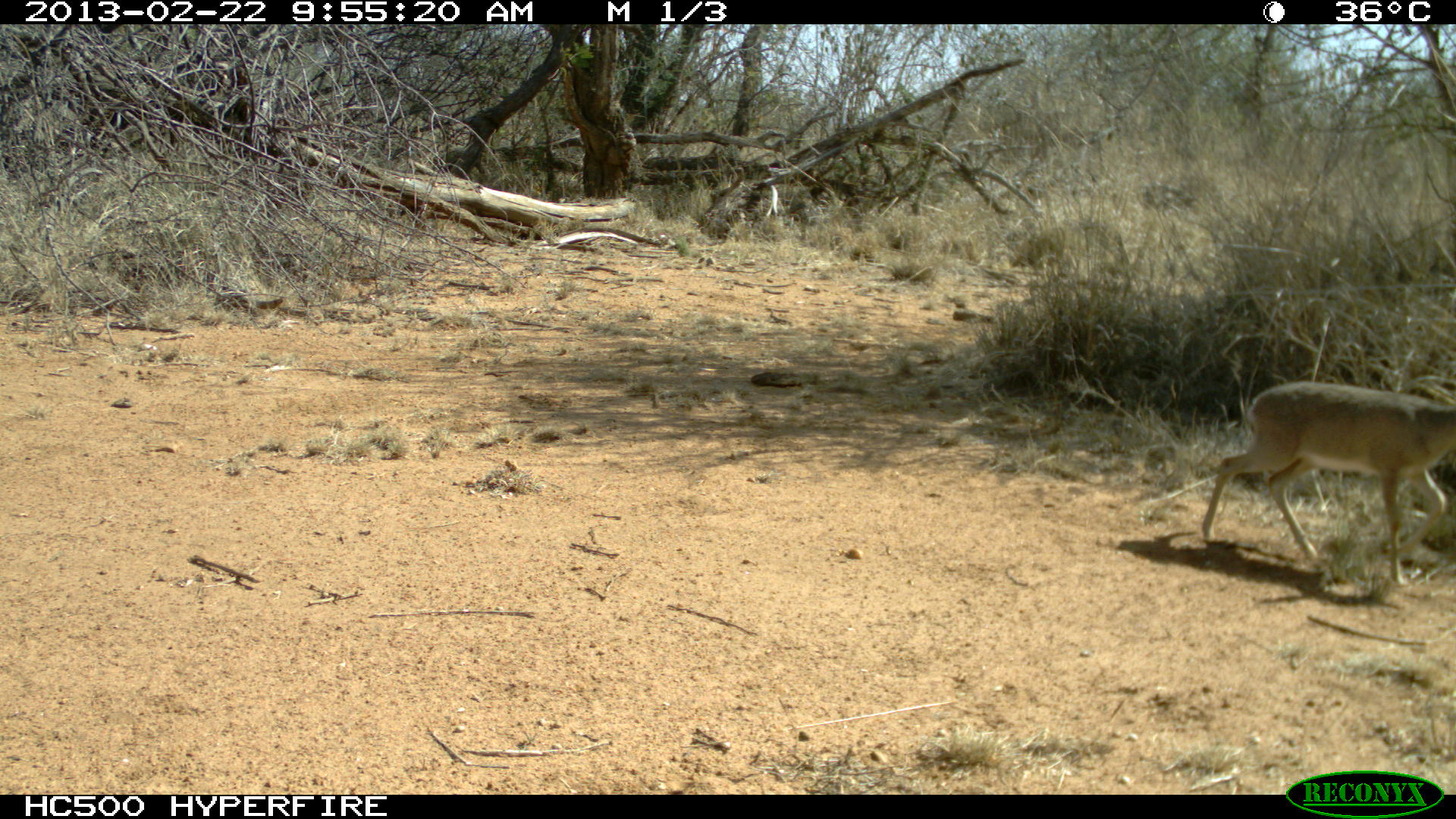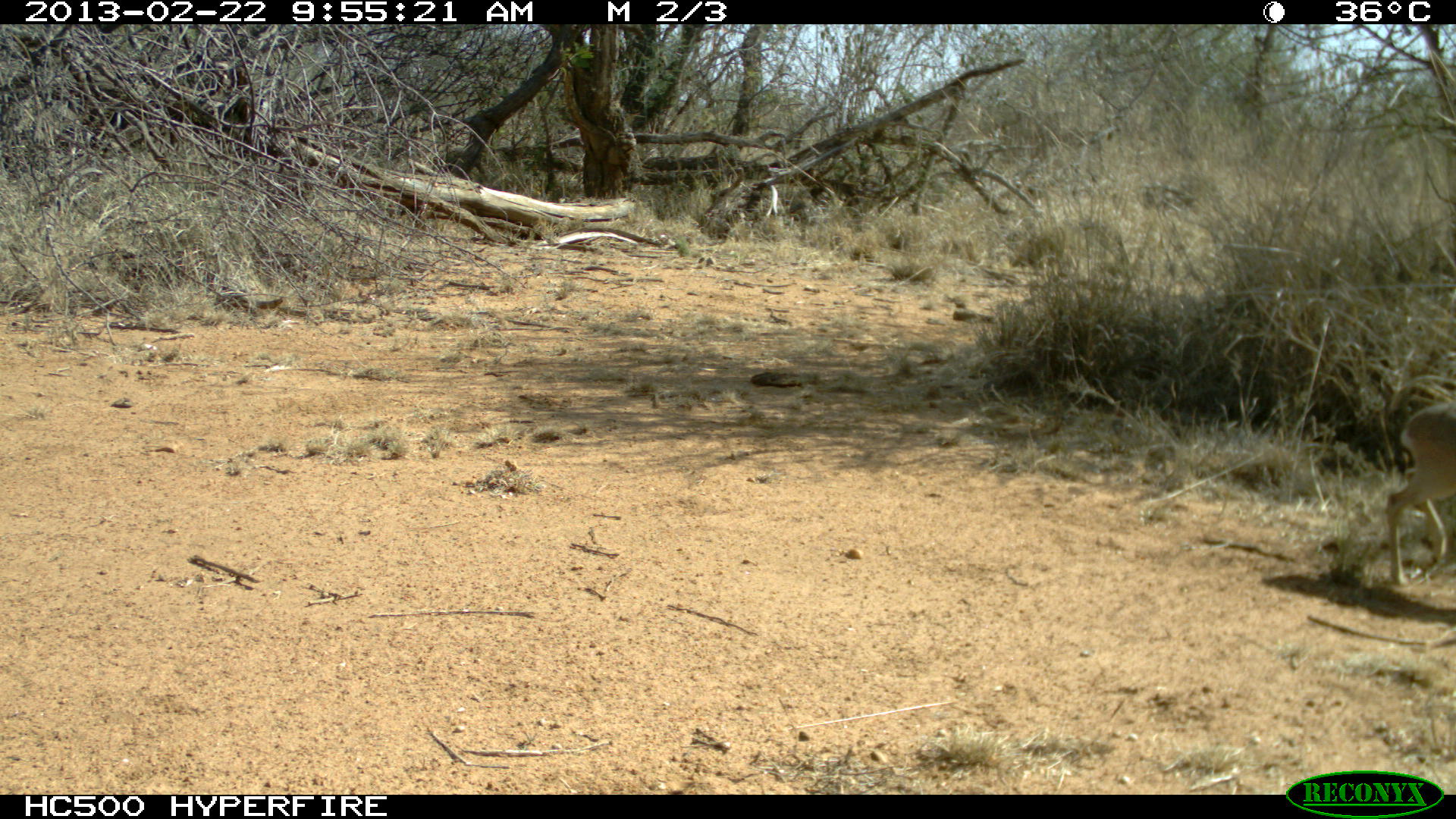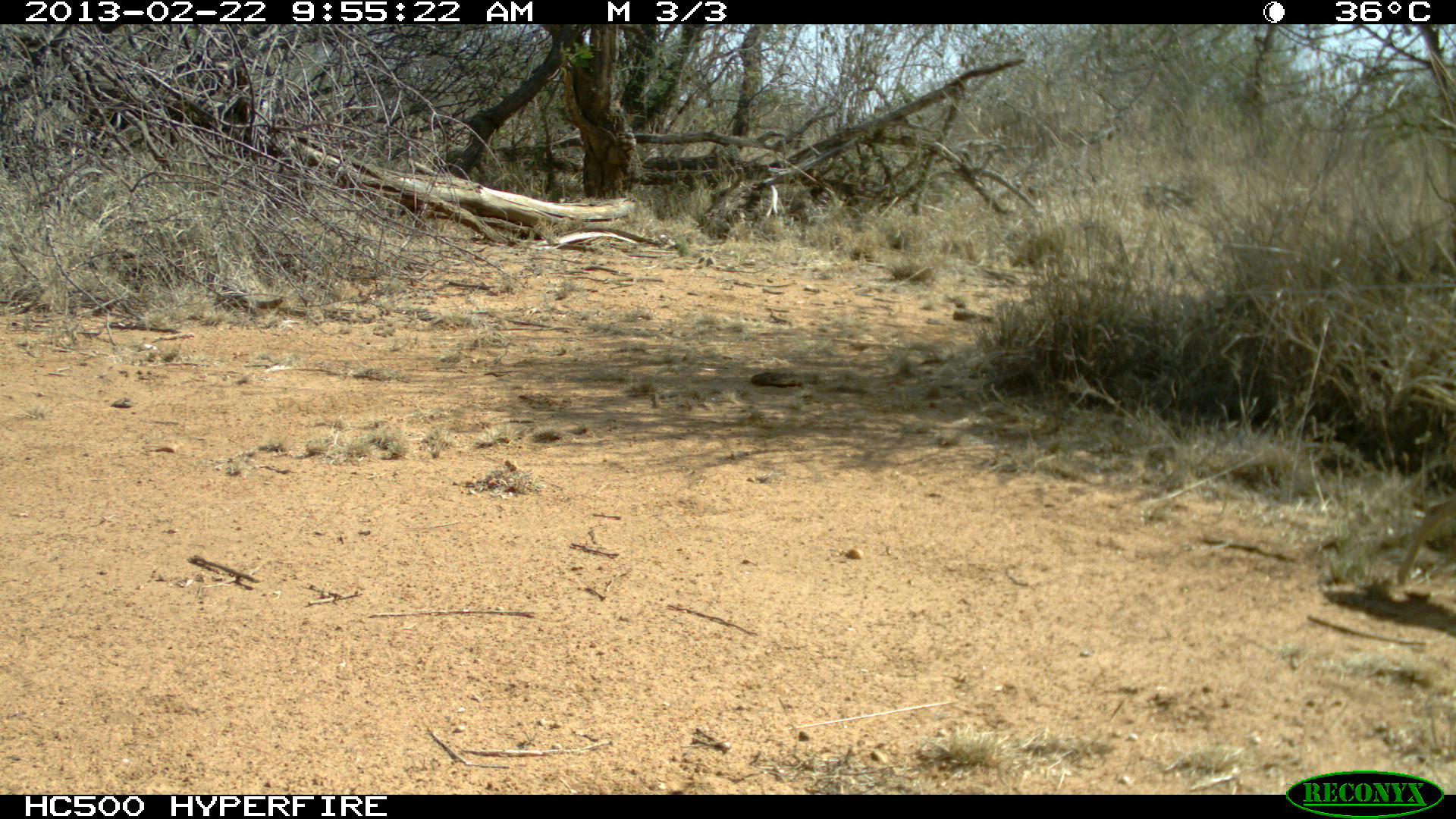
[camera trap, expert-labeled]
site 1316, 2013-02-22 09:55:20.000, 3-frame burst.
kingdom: Animalia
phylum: Chordata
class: Mammalia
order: Artiodactyla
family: Bovidae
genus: Madoqua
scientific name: Madoqua guentheri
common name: günther's dik-dik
Madoqua guentheri (günther's dik-dik), count 1.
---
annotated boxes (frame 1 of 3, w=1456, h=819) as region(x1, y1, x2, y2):
madoqua guentheri: region(1196, 378, 1456, 589)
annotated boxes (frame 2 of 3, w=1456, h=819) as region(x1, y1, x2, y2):
madoqua guentheri: region(1386, 400, 1455, 587)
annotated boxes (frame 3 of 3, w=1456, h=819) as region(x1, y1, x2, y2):
madoqua guentheri: region(1391, 485, 1456, 598)